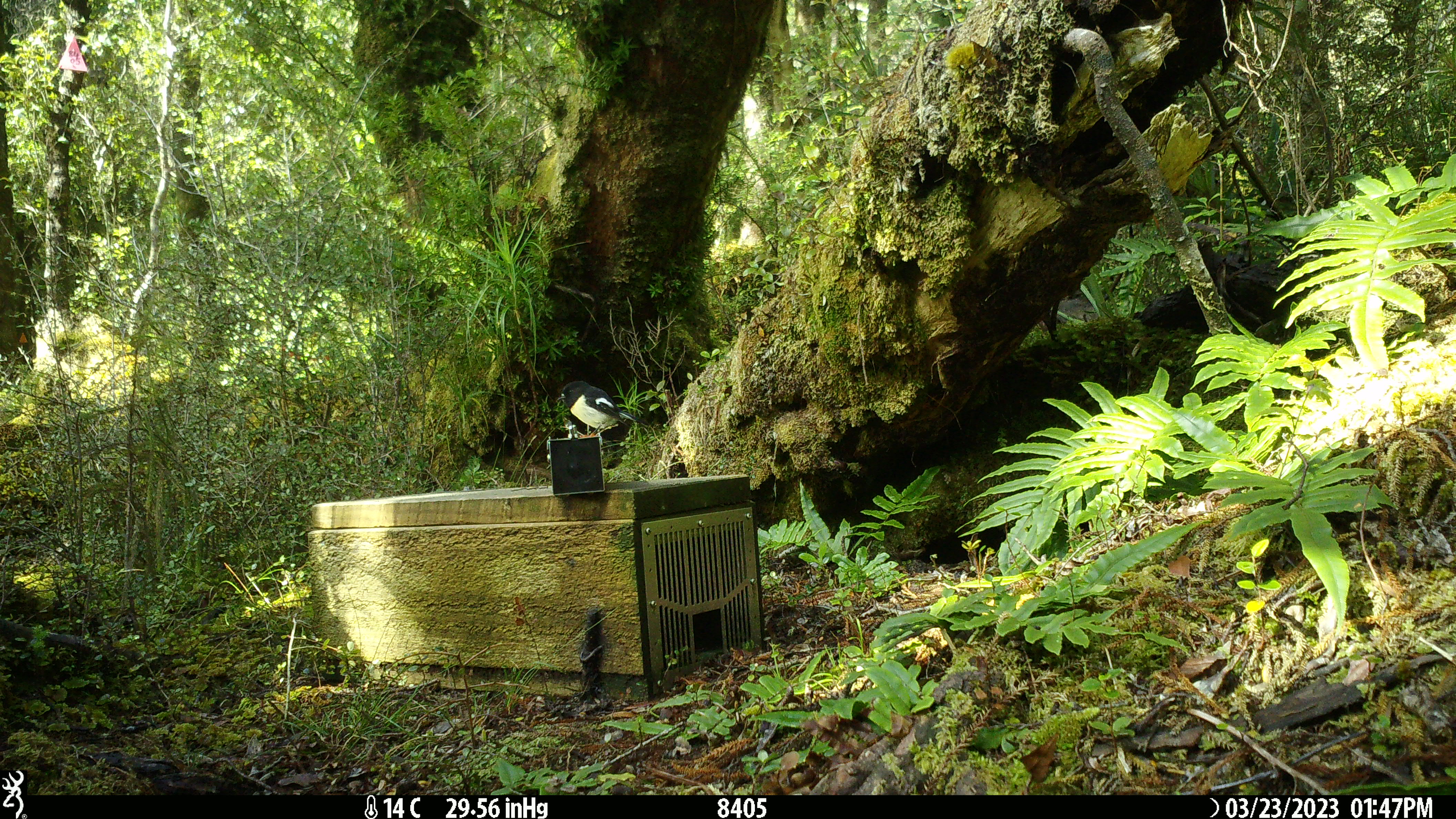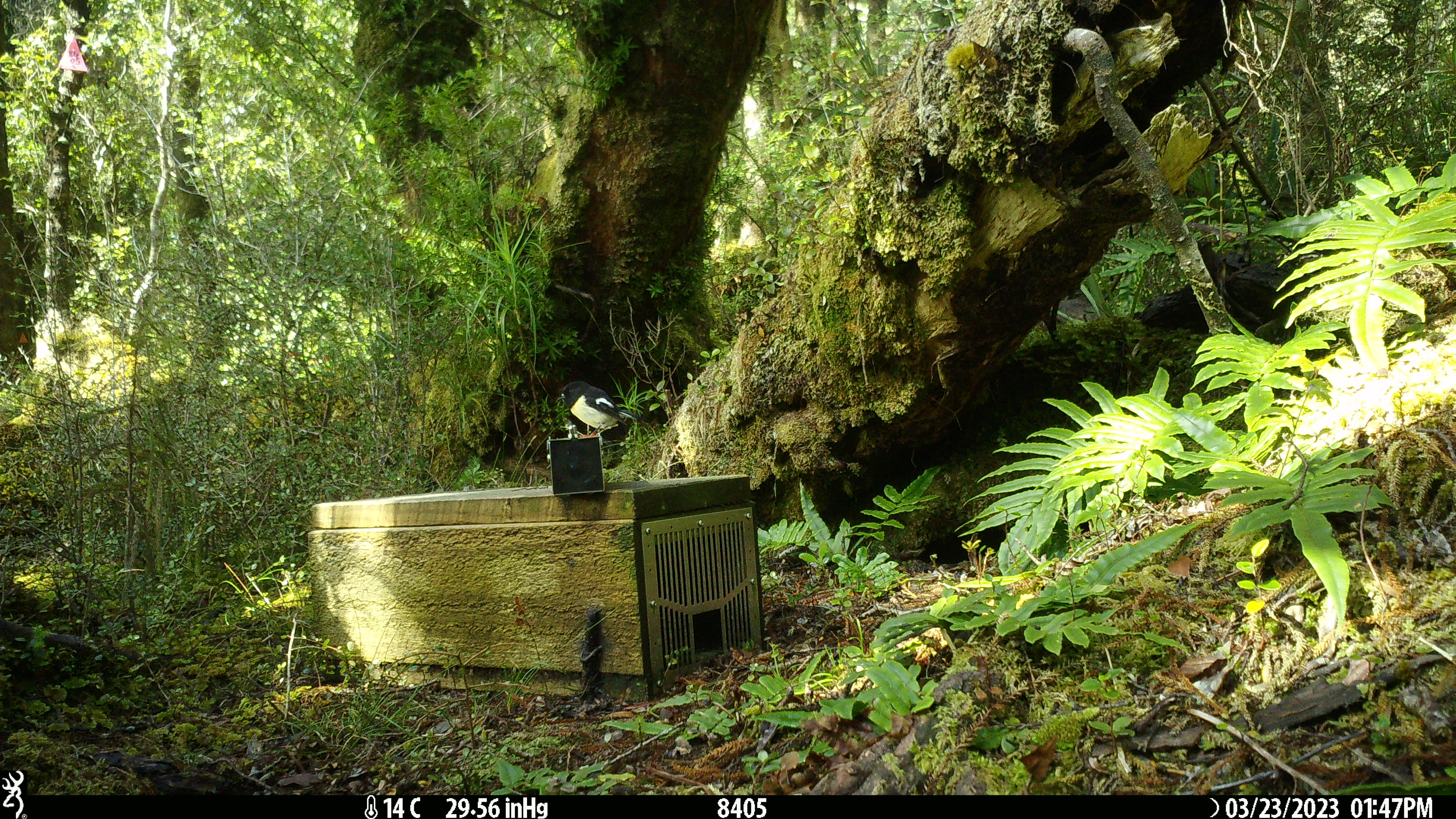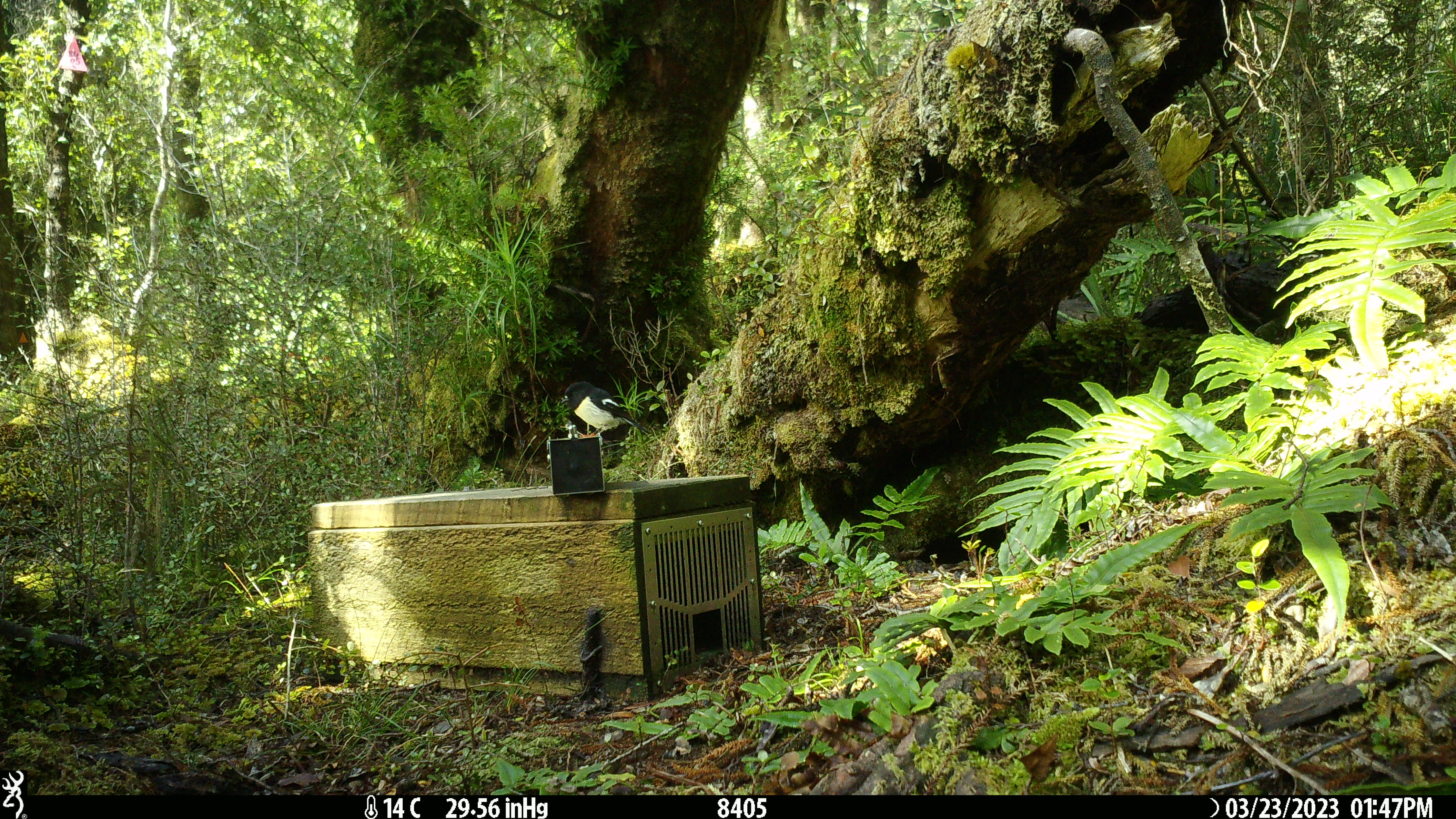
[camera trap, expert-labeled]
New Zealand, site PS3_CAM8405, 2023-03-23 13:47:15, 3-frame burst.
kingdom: Animalia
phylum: Chordata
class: Aves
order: Passeriformes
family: Petroicidae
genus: Petroica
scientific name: Petroica macrocephala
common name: tomtit